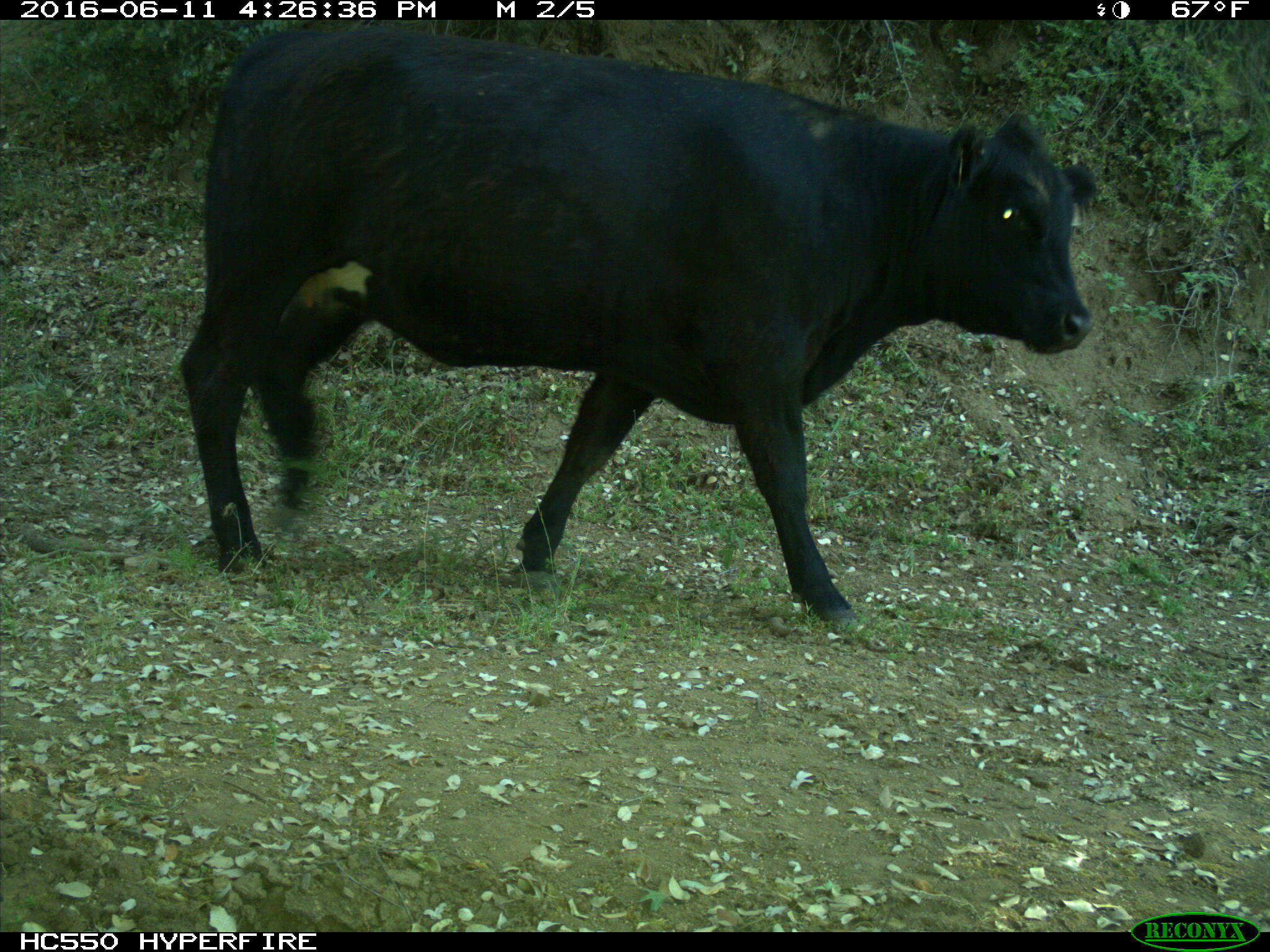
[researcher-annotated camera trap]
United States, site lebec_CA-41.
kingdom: Animalia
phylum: Chordata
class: Mammalia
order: Artiodactyla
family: Bovidae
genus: Bos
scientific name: Bos taurus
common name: domestic cow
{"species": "Bos taurus (domestic cow)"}